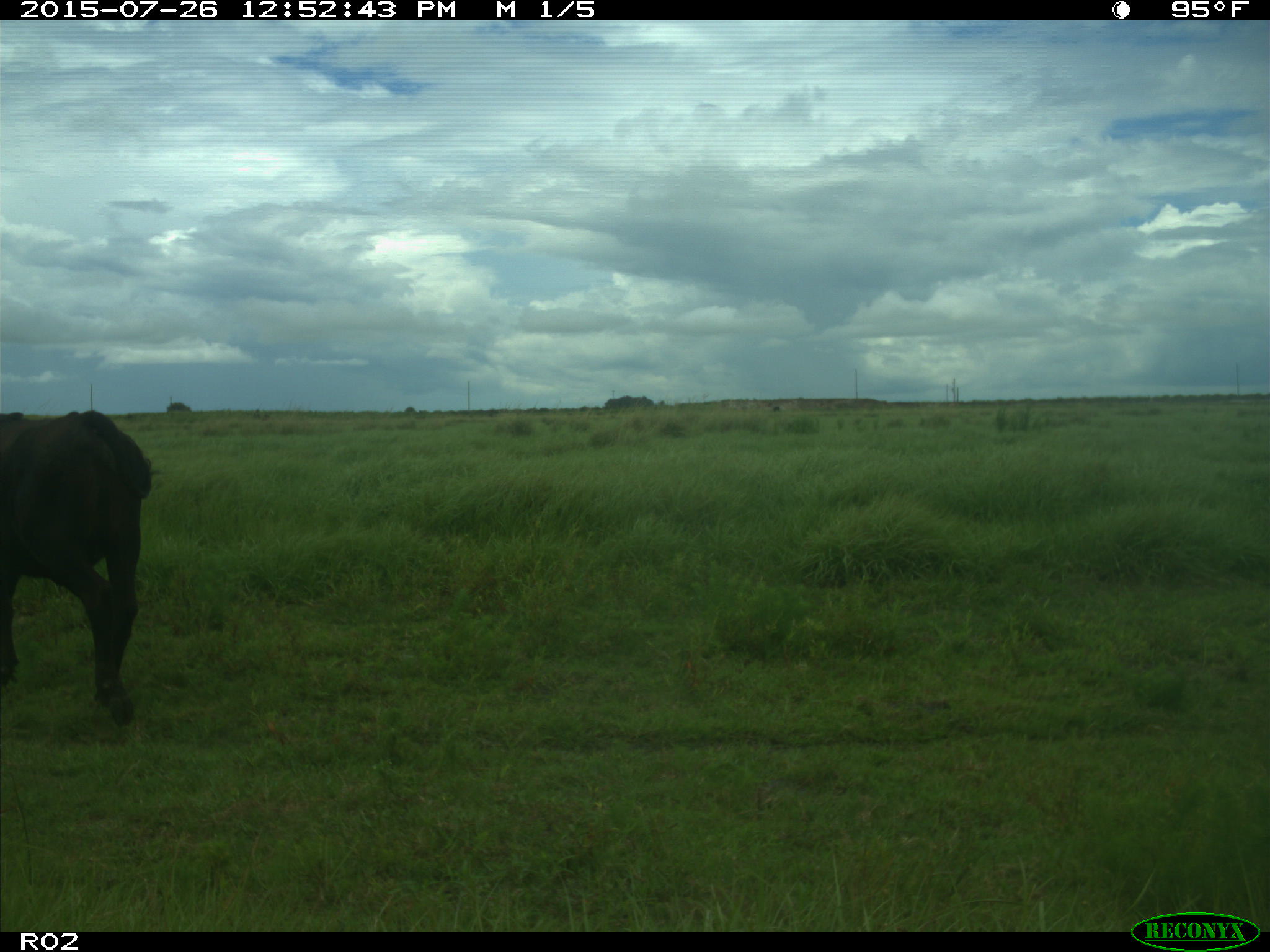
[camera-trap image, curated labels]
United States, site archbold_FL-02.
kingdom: Animalia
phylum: Chordata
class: Mammalia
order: Artiodactyla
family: Bovidae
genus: Bos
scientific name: Bos taurus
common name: domestic cow